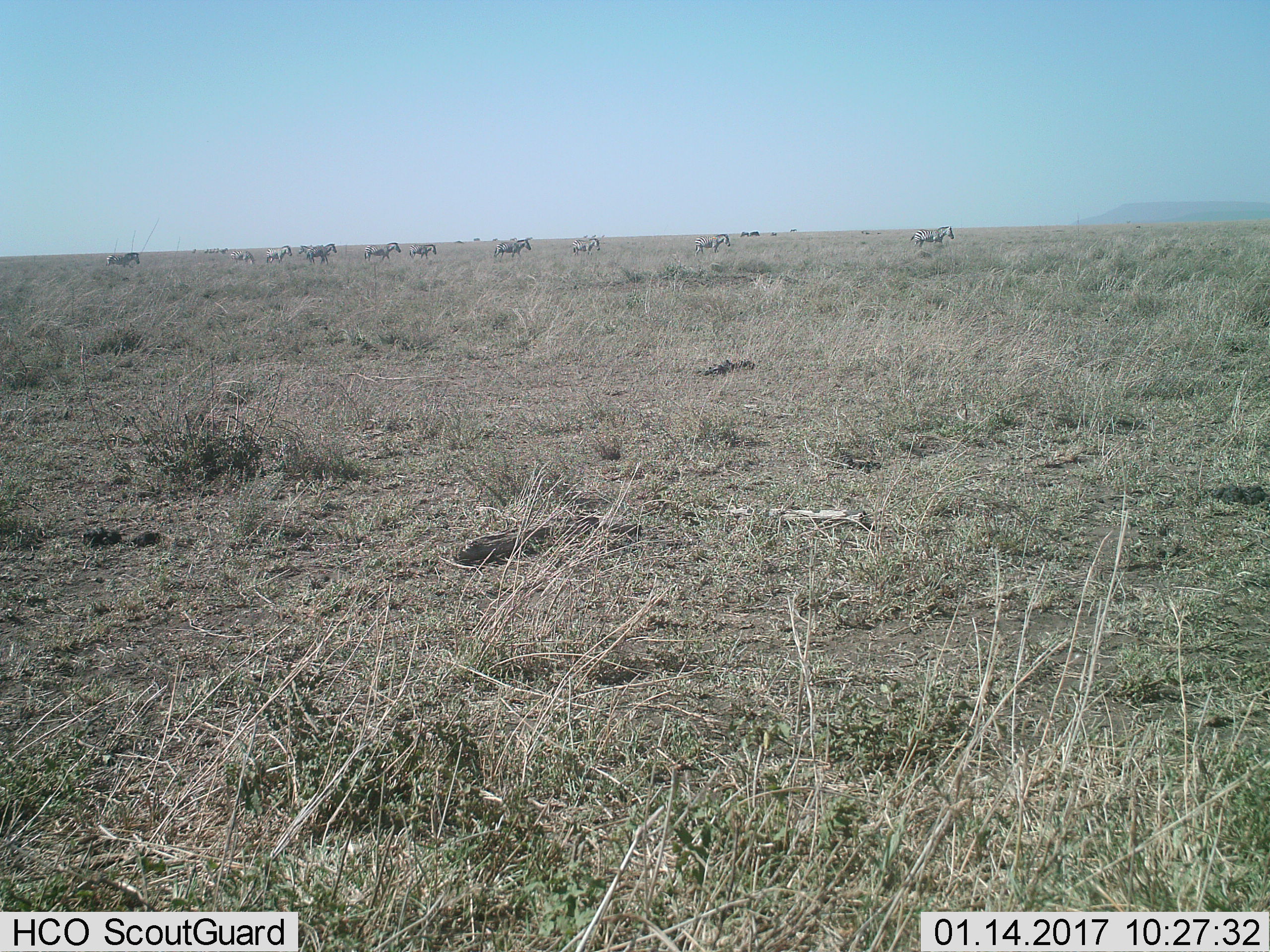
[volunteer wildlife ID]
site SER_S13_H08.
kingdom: Animalia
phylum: Chordata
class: Mammalia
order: Perissodactyla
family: Equidae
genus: Equus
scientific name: Equus quagga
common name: plains zebra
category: zebraplains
Zebraplains (plains zebra) (Equus quagga), count 11-50. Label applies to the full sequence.